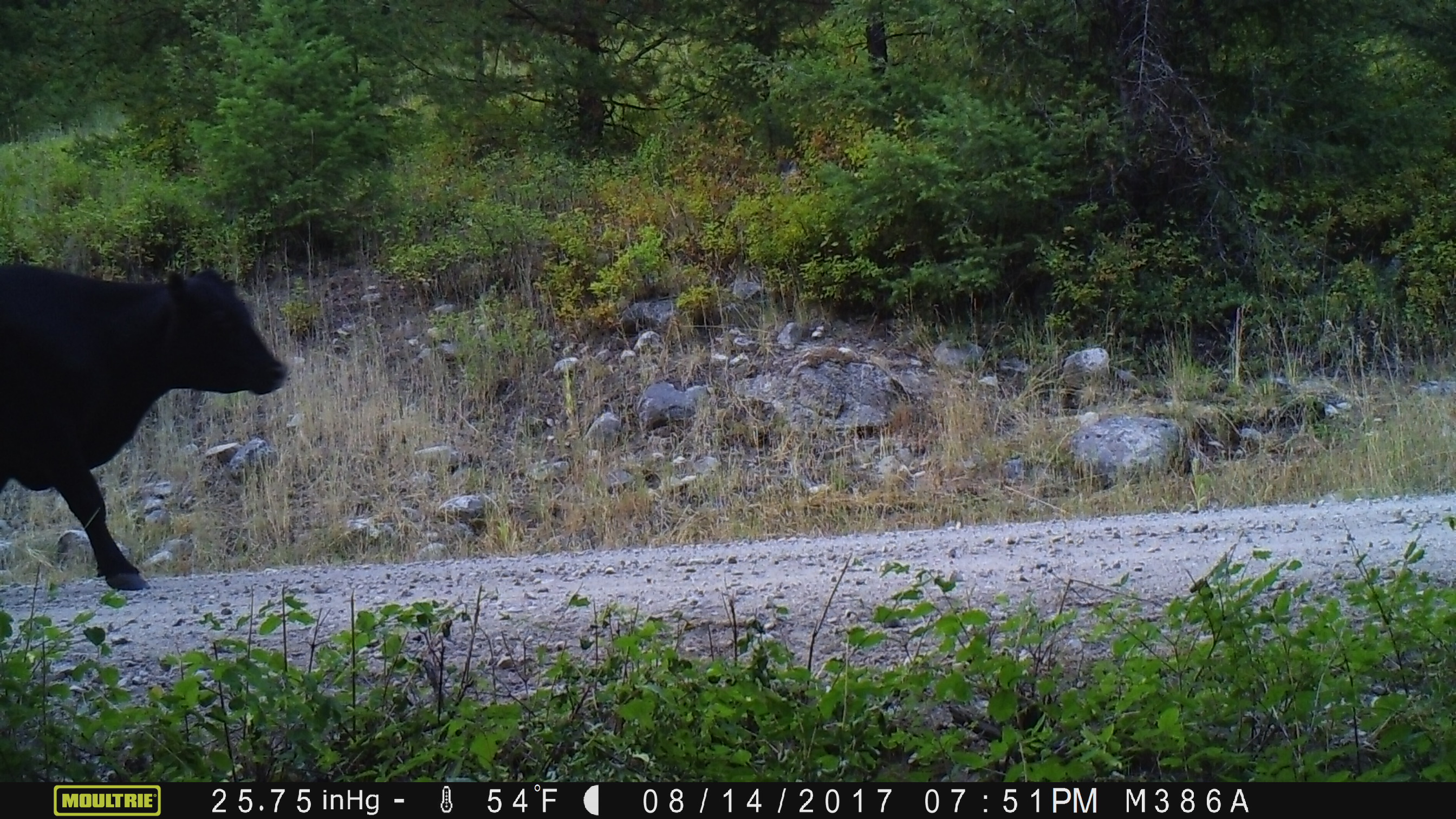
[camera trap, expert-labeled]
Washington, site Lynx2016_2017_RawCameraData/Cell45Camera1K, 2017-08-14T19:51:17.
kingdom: Animalia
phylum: Chordata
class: Mammalia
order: Artiodactyla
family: Bovidae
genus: Bos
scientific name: Bos taurus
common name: domestic cattle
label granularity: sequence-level